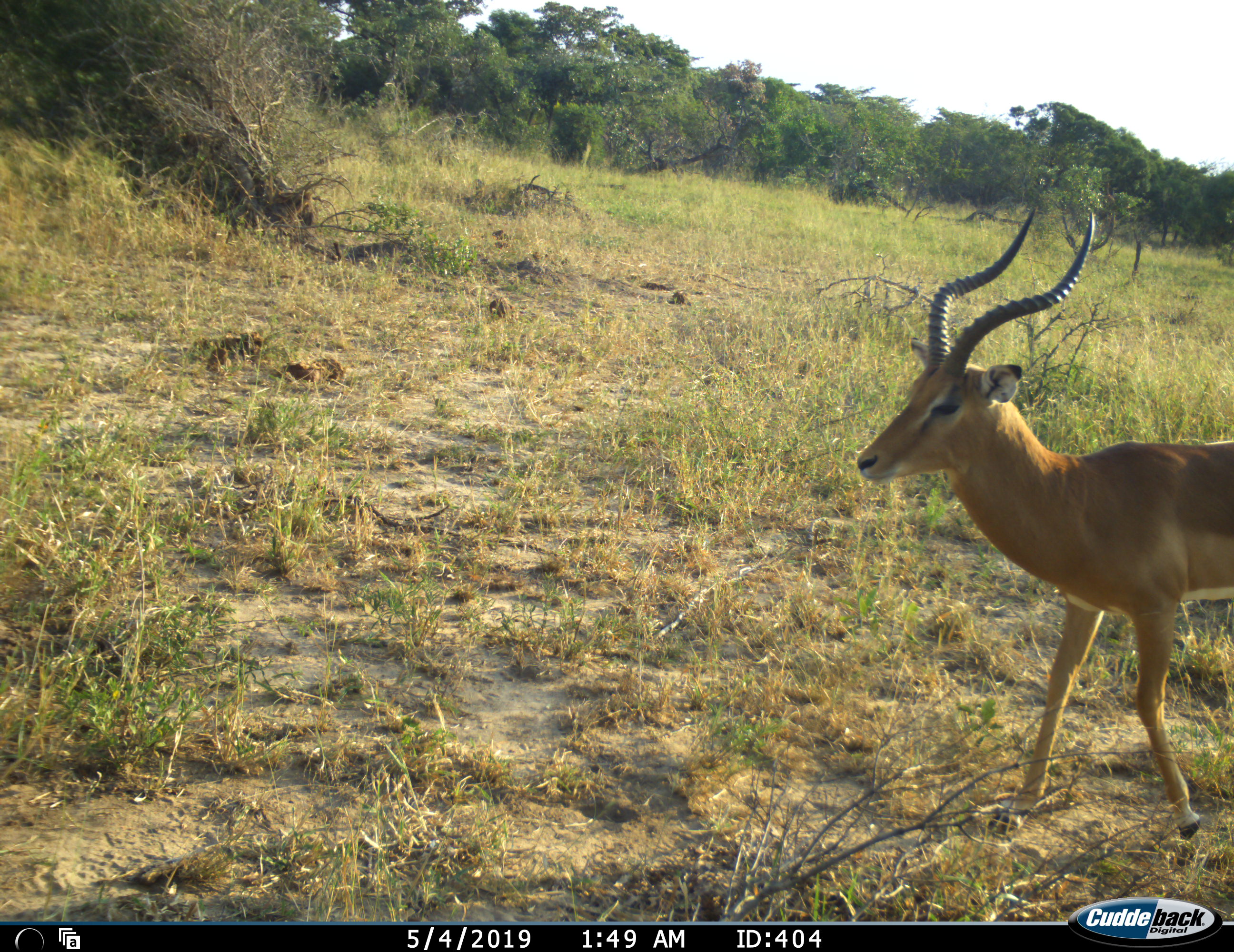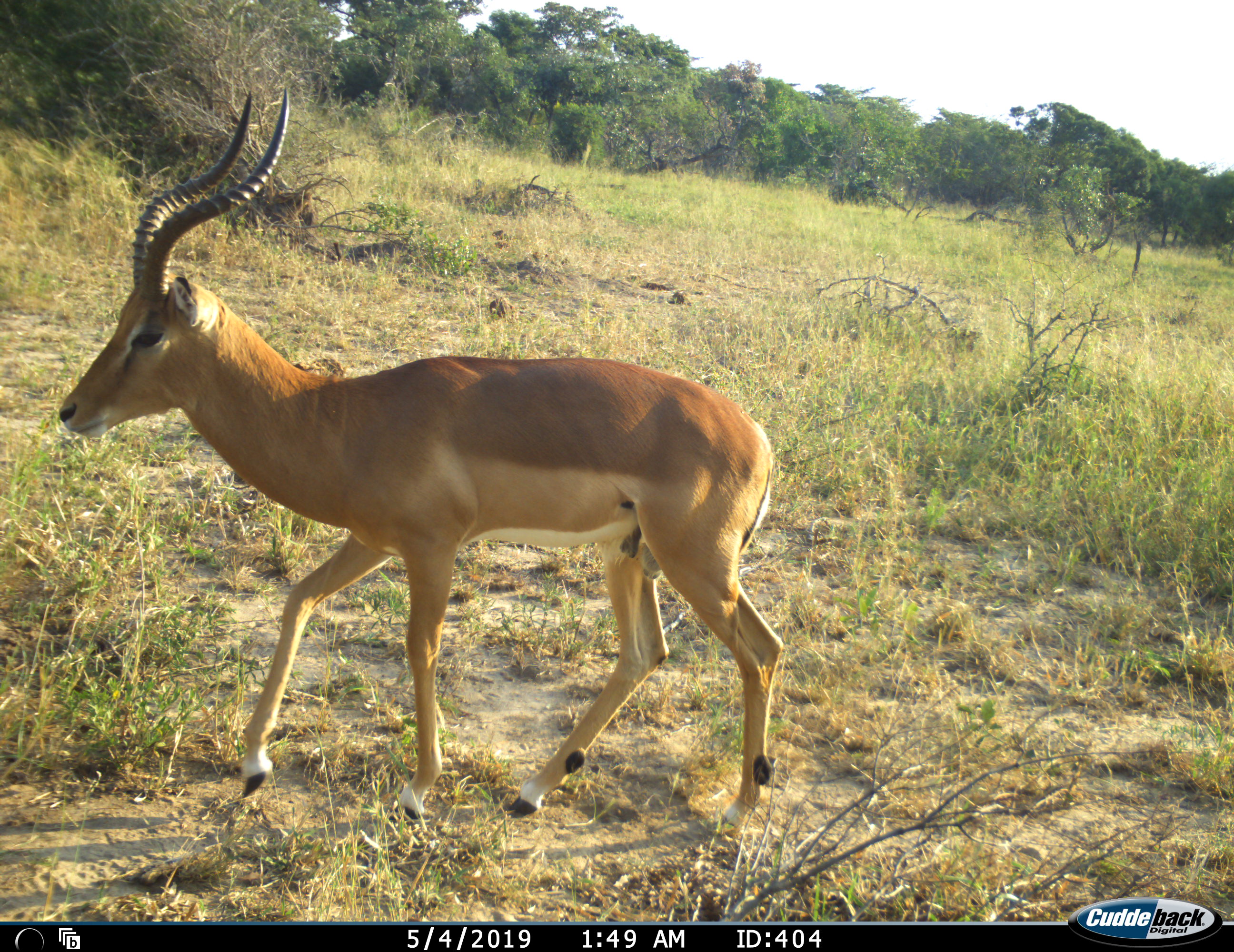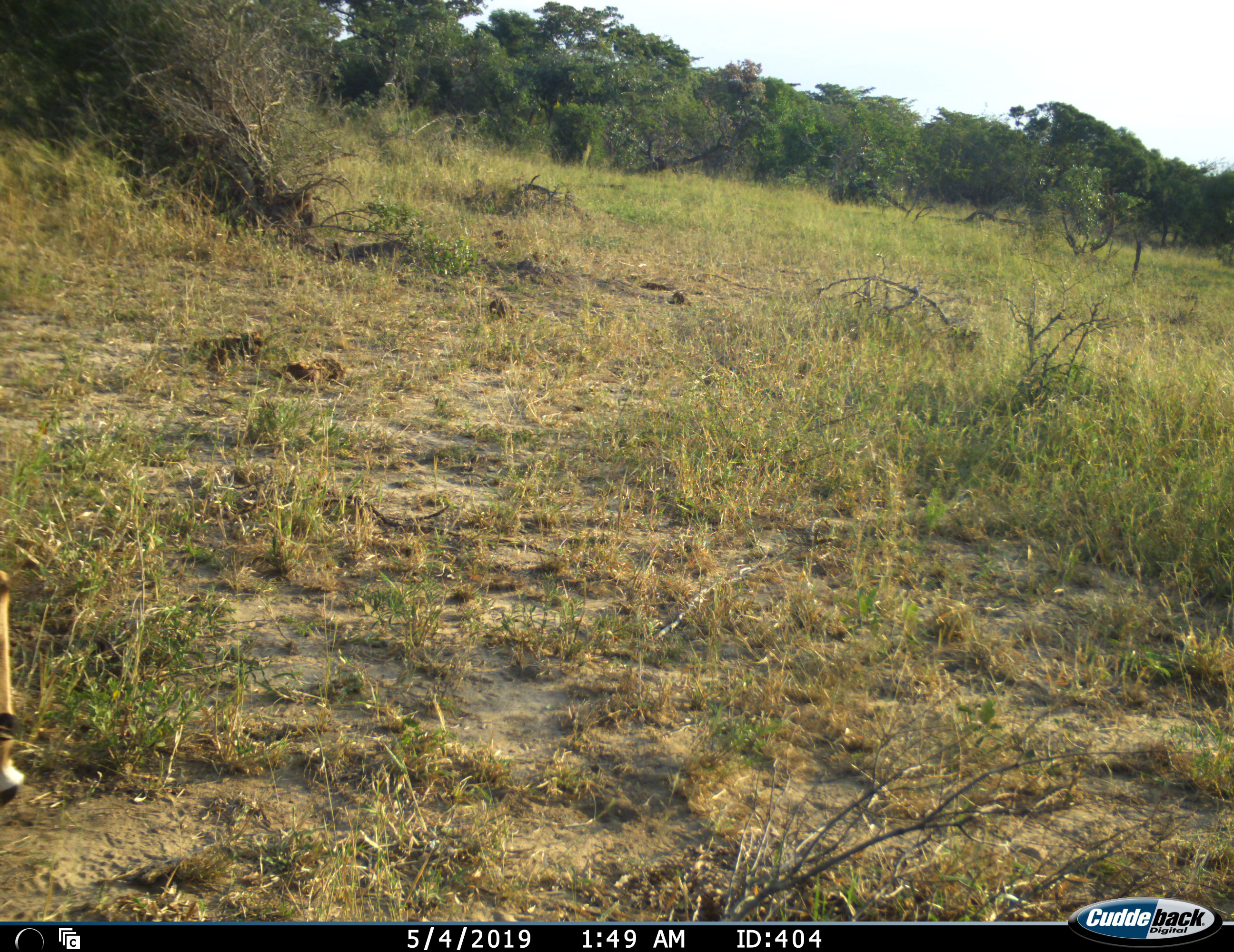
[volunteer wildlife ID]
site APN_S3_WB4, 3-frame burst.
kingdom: Animalia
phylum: Chordata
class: Mammalia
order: Artiodactyla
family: Bovidae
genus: Aepyceros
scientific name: Aepyceros melampus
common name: impala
Impala (Aepyceros melampus), count 1. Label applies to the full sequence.